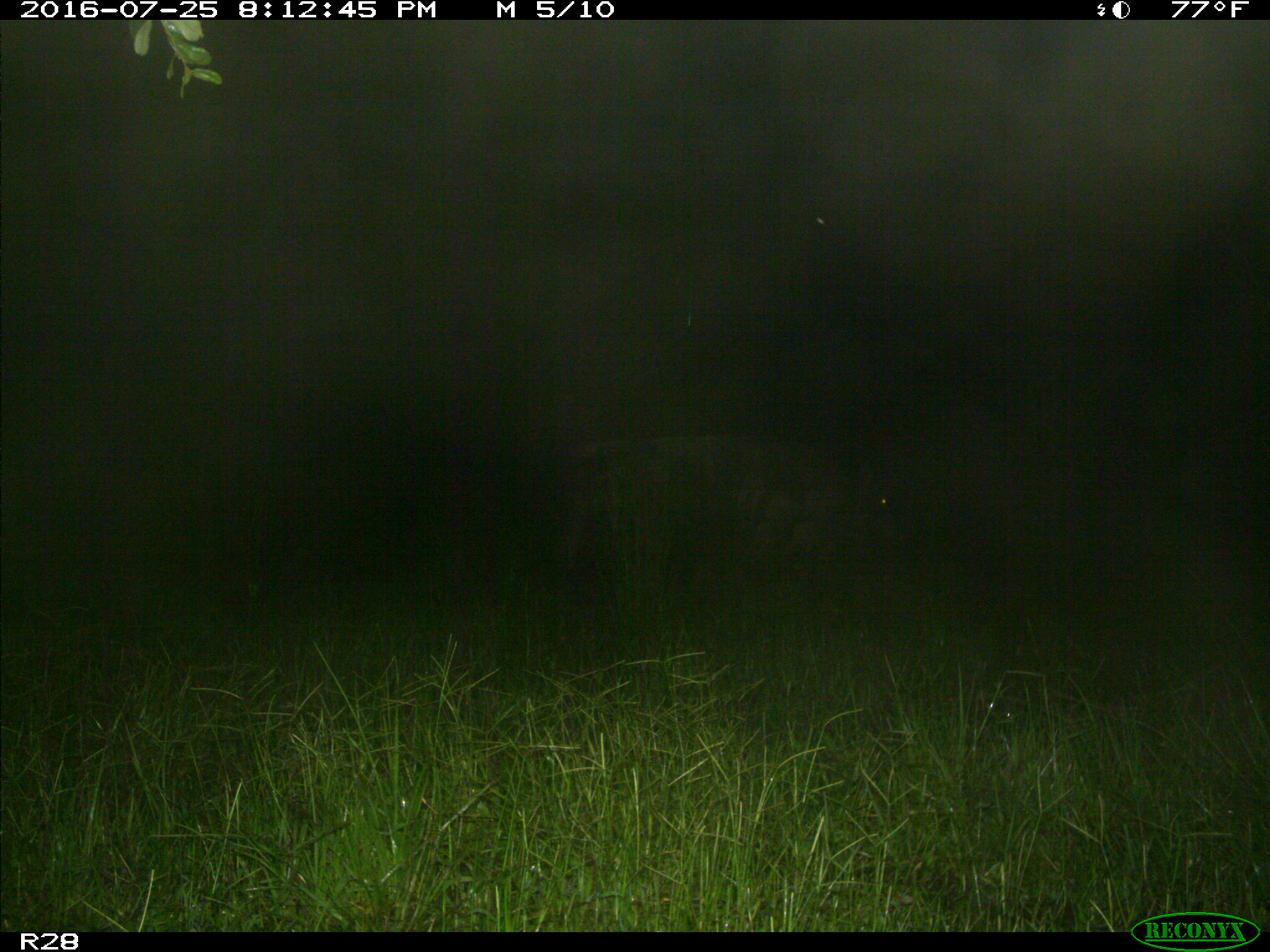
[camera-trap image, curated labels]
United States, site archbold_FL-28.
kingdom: Animalia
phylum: Chordata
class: Mammalia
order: Artiodactyla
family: Bovidae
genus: Bos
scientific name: Bos taurus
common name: domestic cow